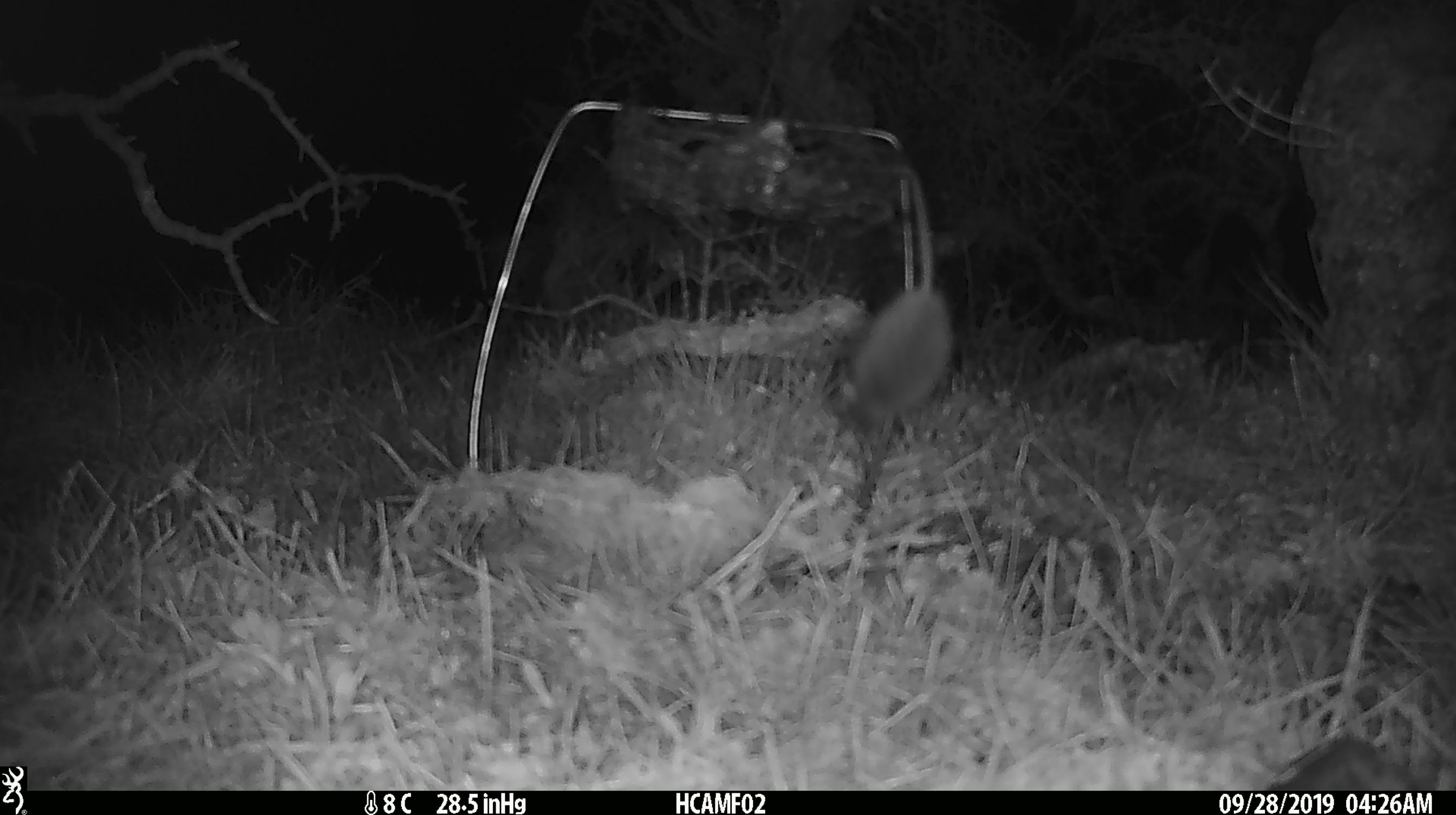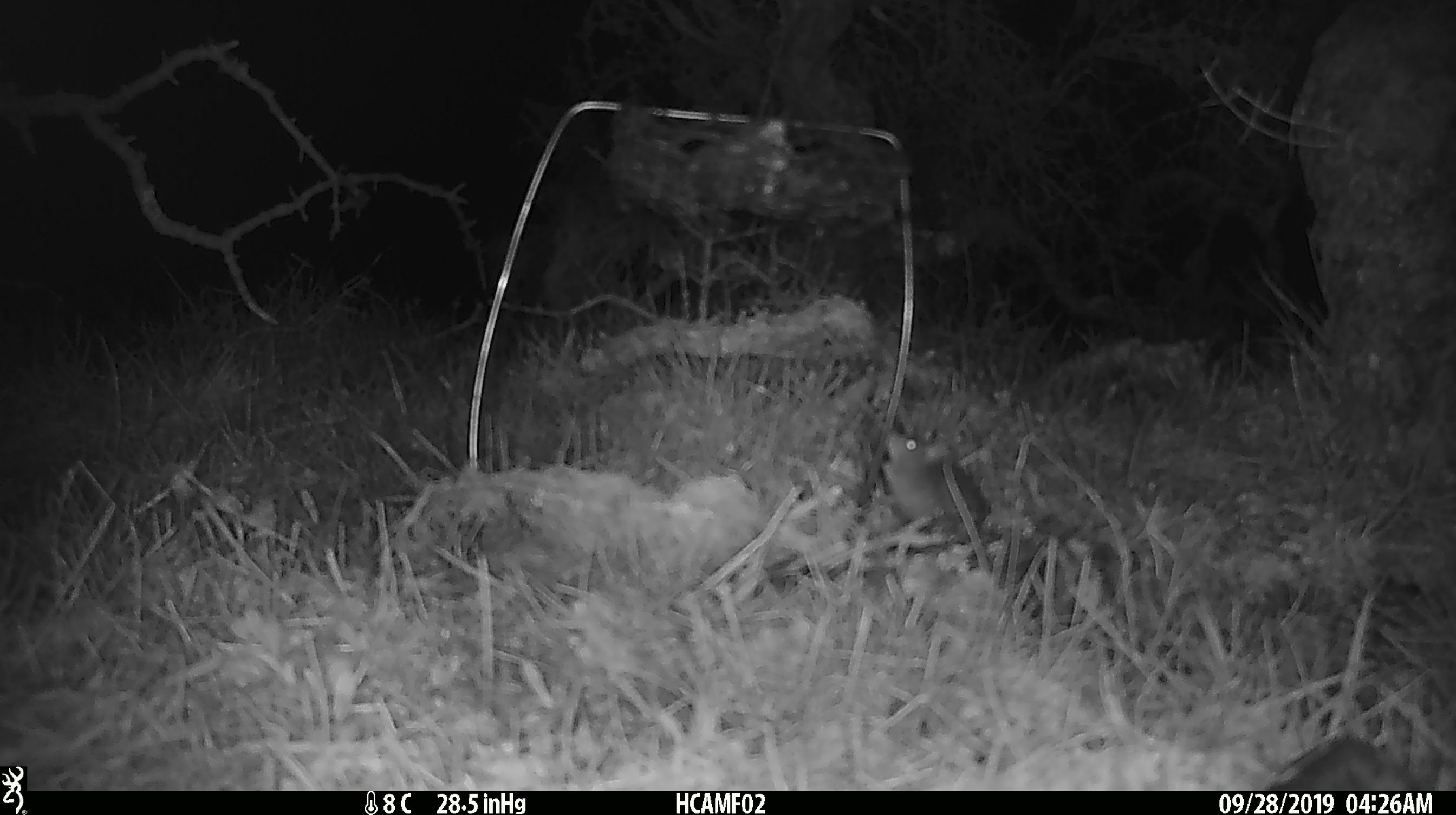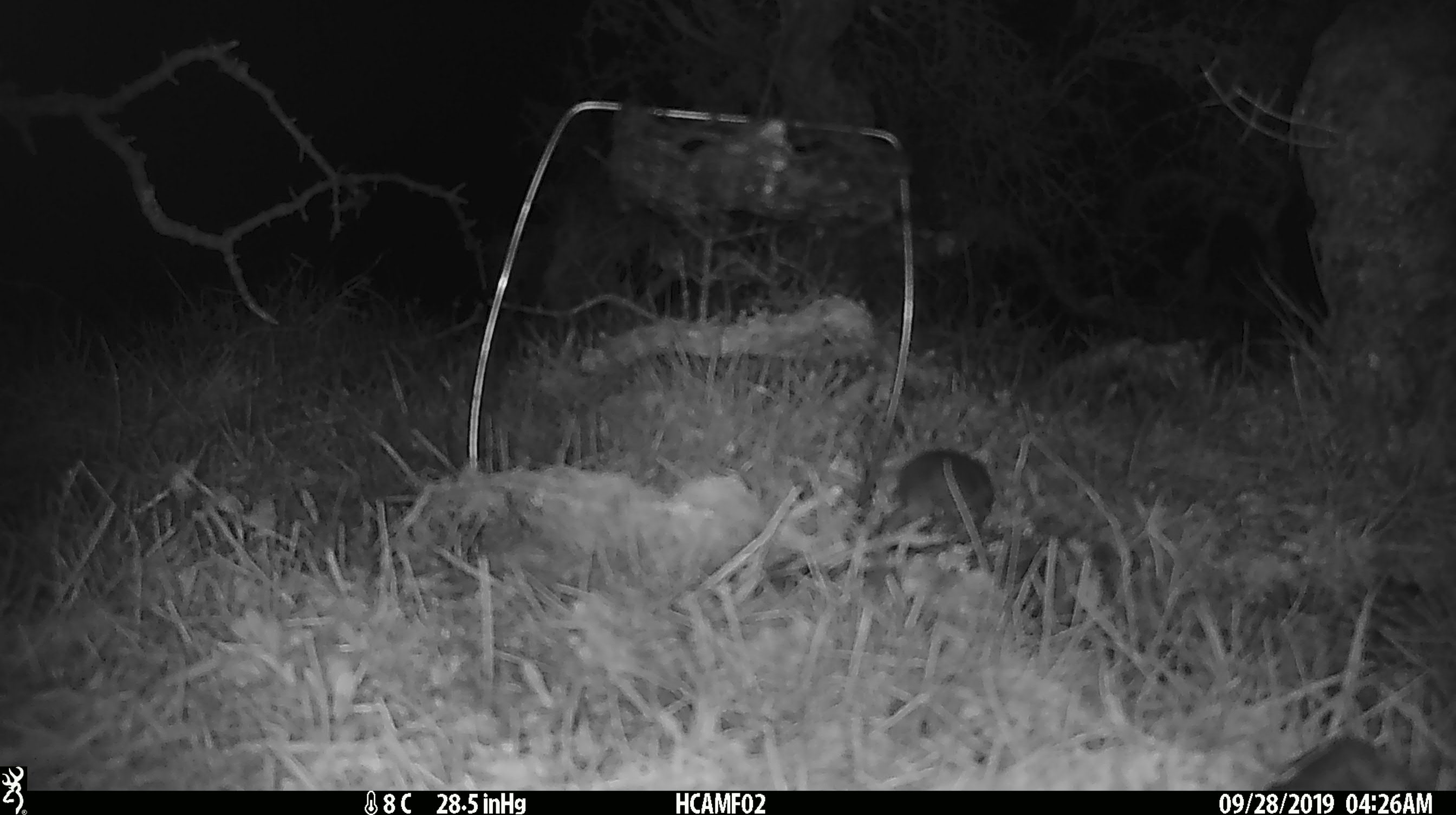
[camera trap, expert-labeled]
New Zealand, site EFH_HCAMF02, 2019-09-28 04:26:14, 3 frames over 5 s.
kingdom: Animalia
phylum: Chordata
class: Mammalia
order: Rodentia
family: Muridae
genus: Mus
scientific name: Mus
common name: mouse